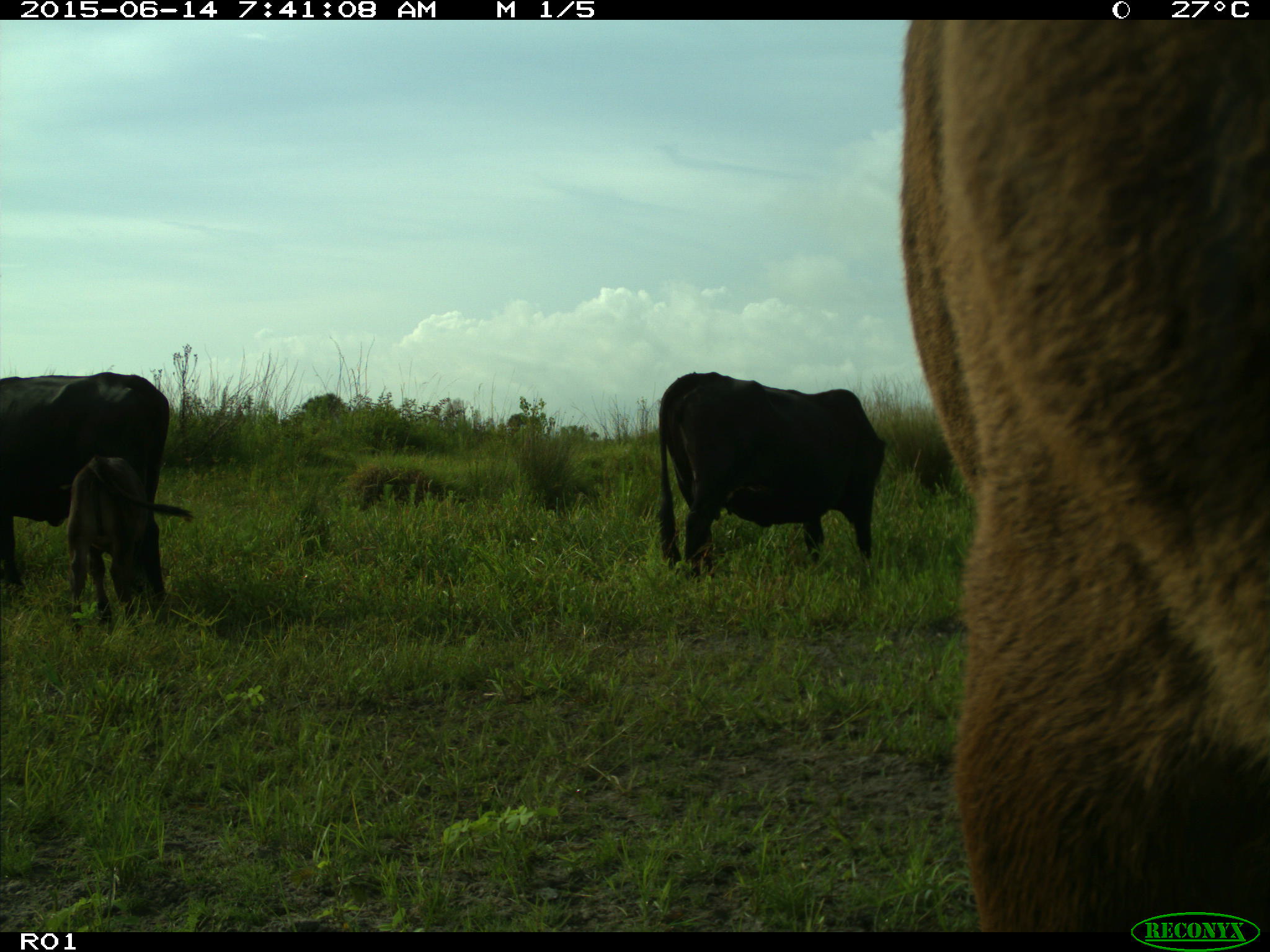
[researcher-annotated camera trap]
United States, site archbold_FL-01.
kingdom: Animalia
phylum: Chordata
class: Mammalia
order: Artiodactyla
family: Bovidae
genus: Bos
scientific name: Bos taurus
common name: domestic cow